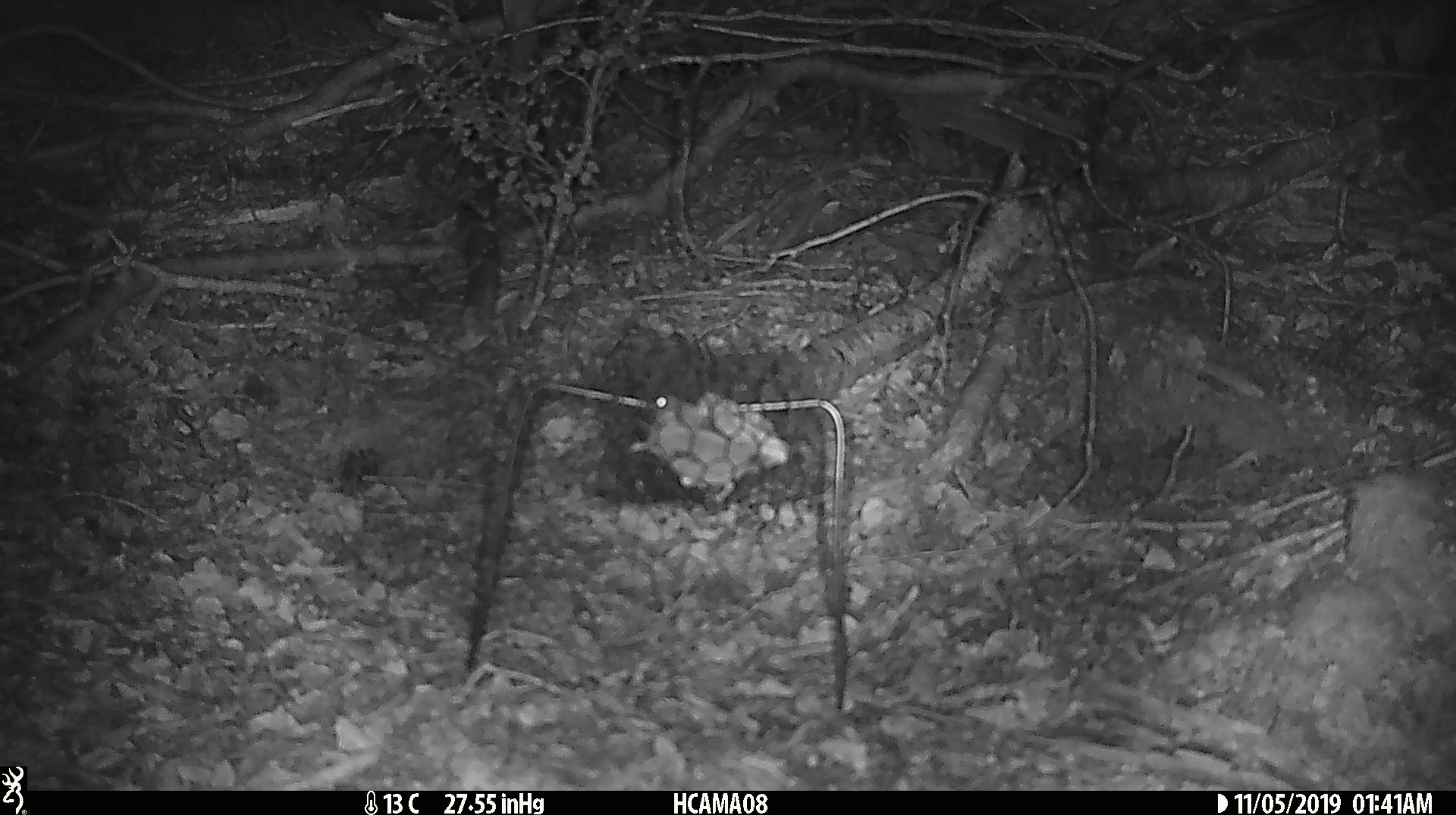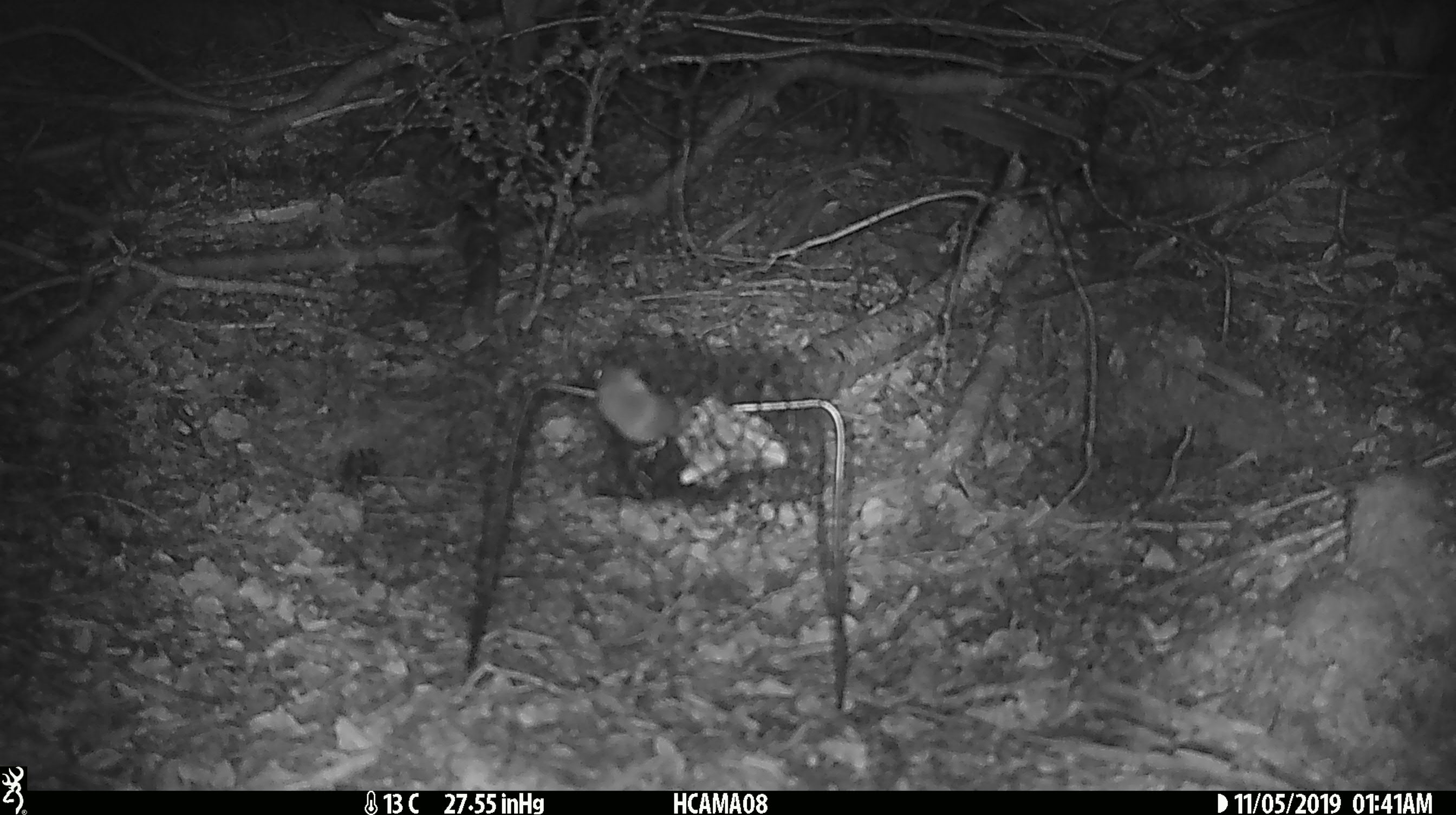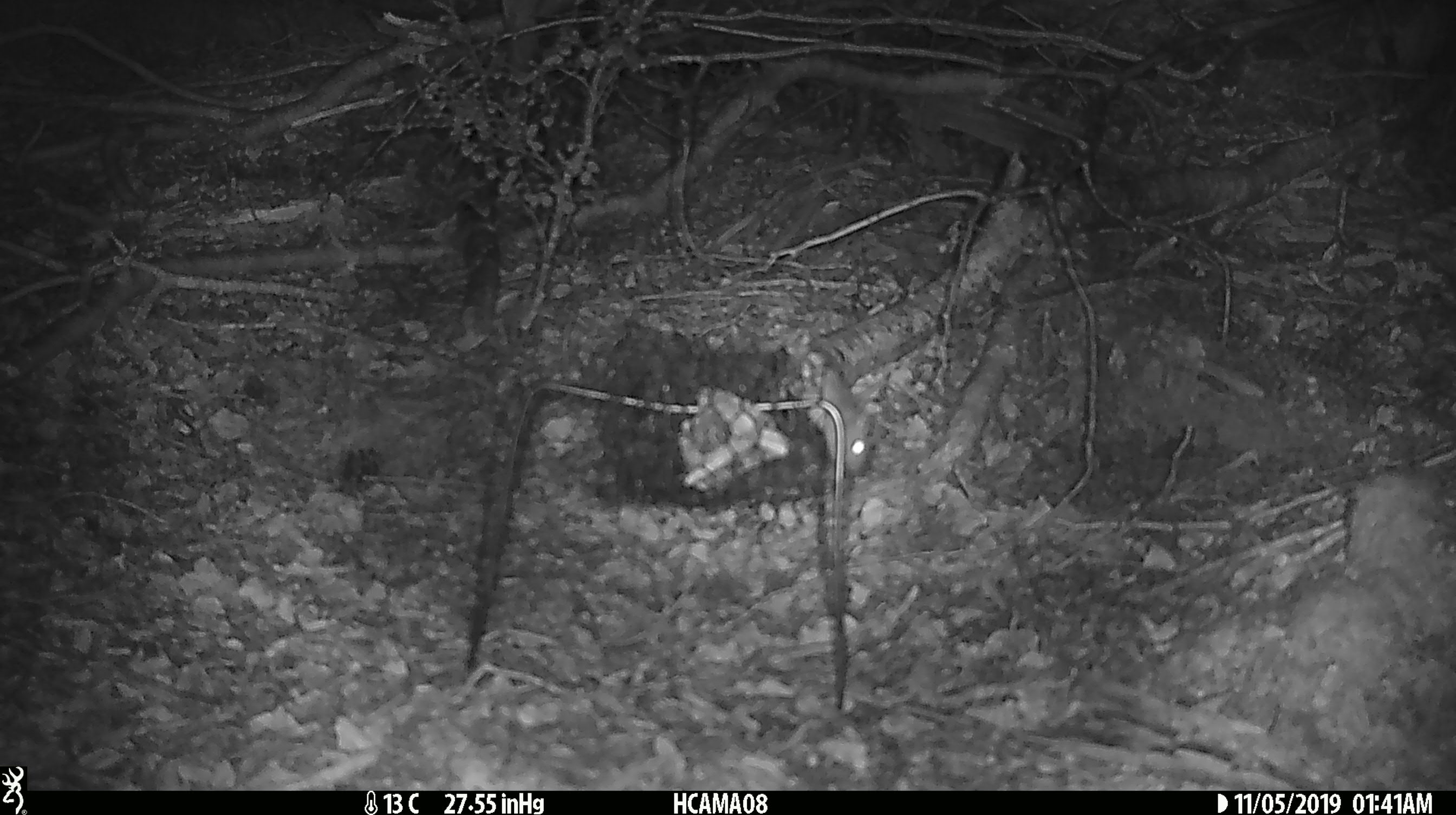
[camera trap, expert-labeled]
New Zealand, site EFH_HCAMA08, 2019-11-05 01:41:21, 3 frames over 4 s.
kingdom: Animalia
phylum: Chordata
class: Mammalia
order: Rodentia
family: Muridae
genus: Mus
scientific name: Mus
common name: mouse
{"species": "mouse (Mus)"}